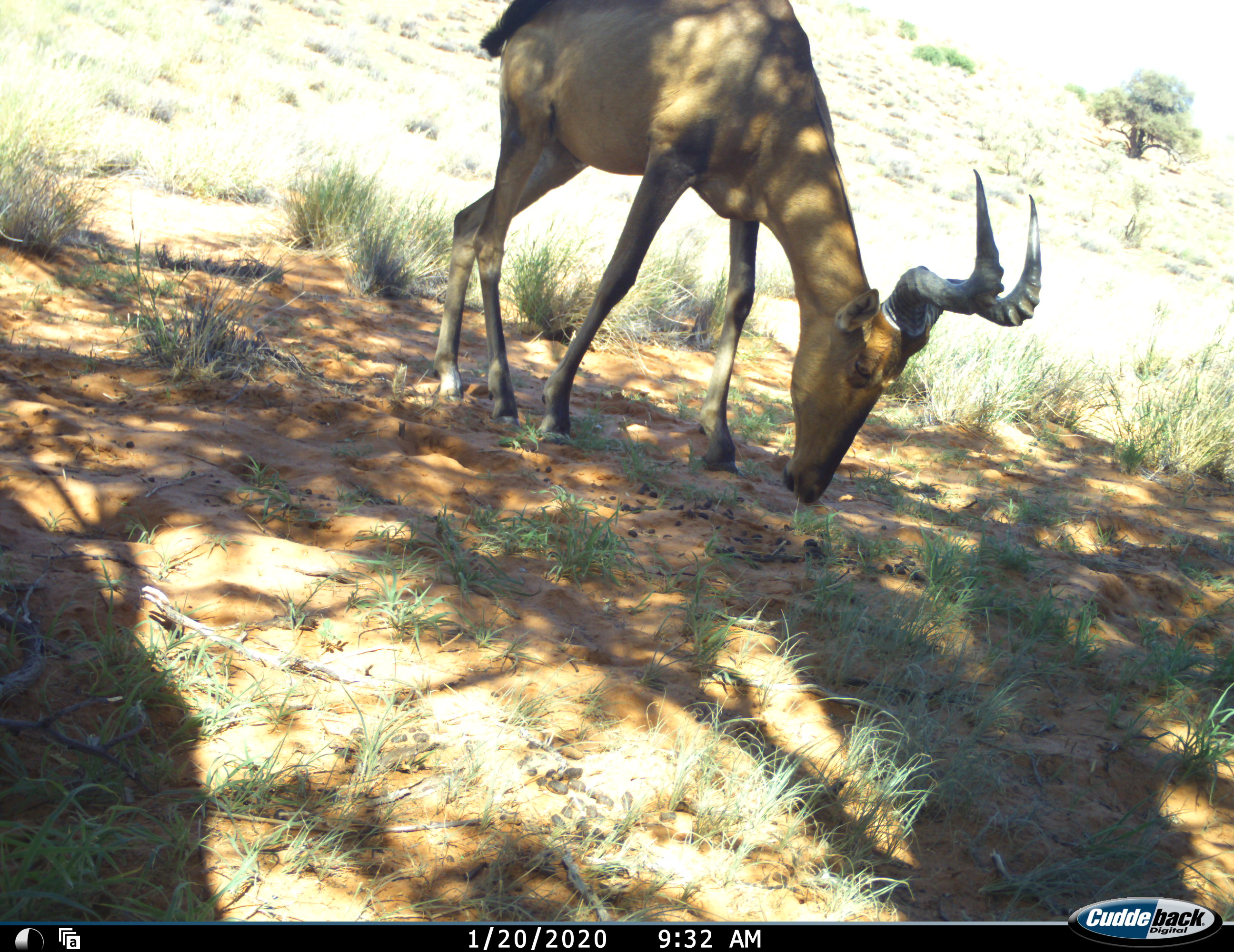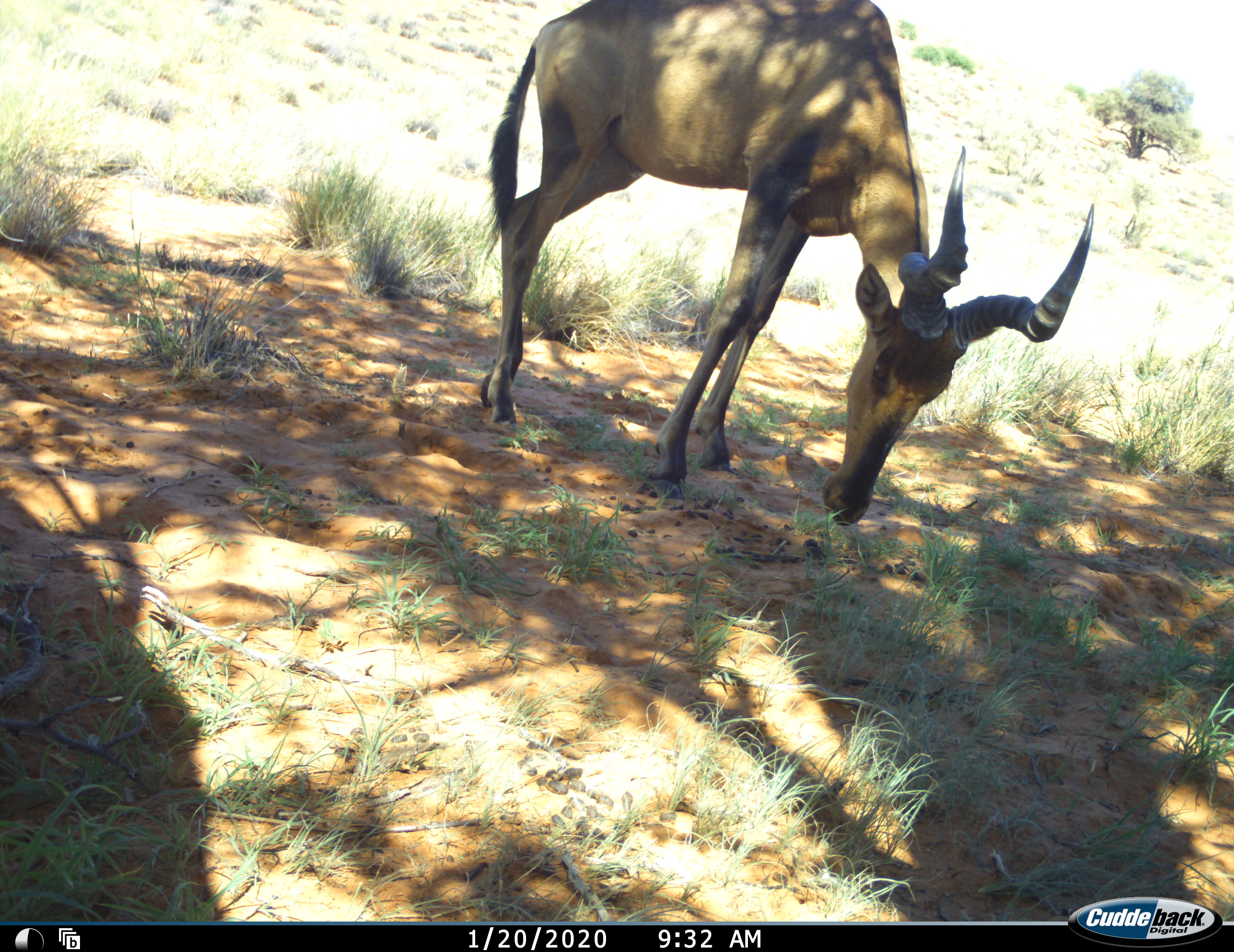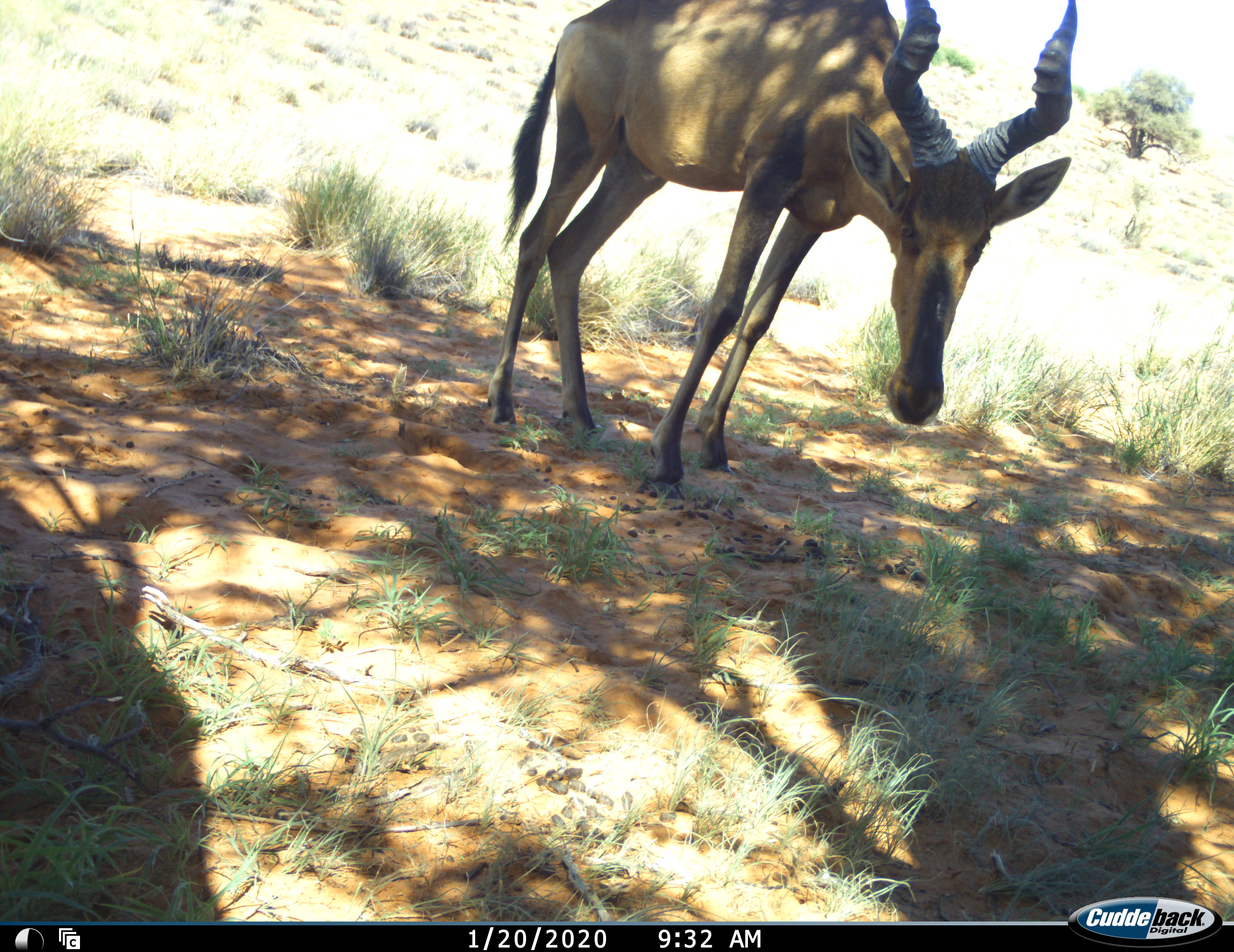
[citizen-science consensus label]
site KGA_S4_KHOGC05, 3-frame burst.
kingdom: Animalia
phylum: Chordata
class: Mammalia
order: Artiodactyla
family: Bovidae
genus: Alcelaphus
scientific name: Alcelaphus buselaphus caama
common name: red hartebeest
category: hartebeestred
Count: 1.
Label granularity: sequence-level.